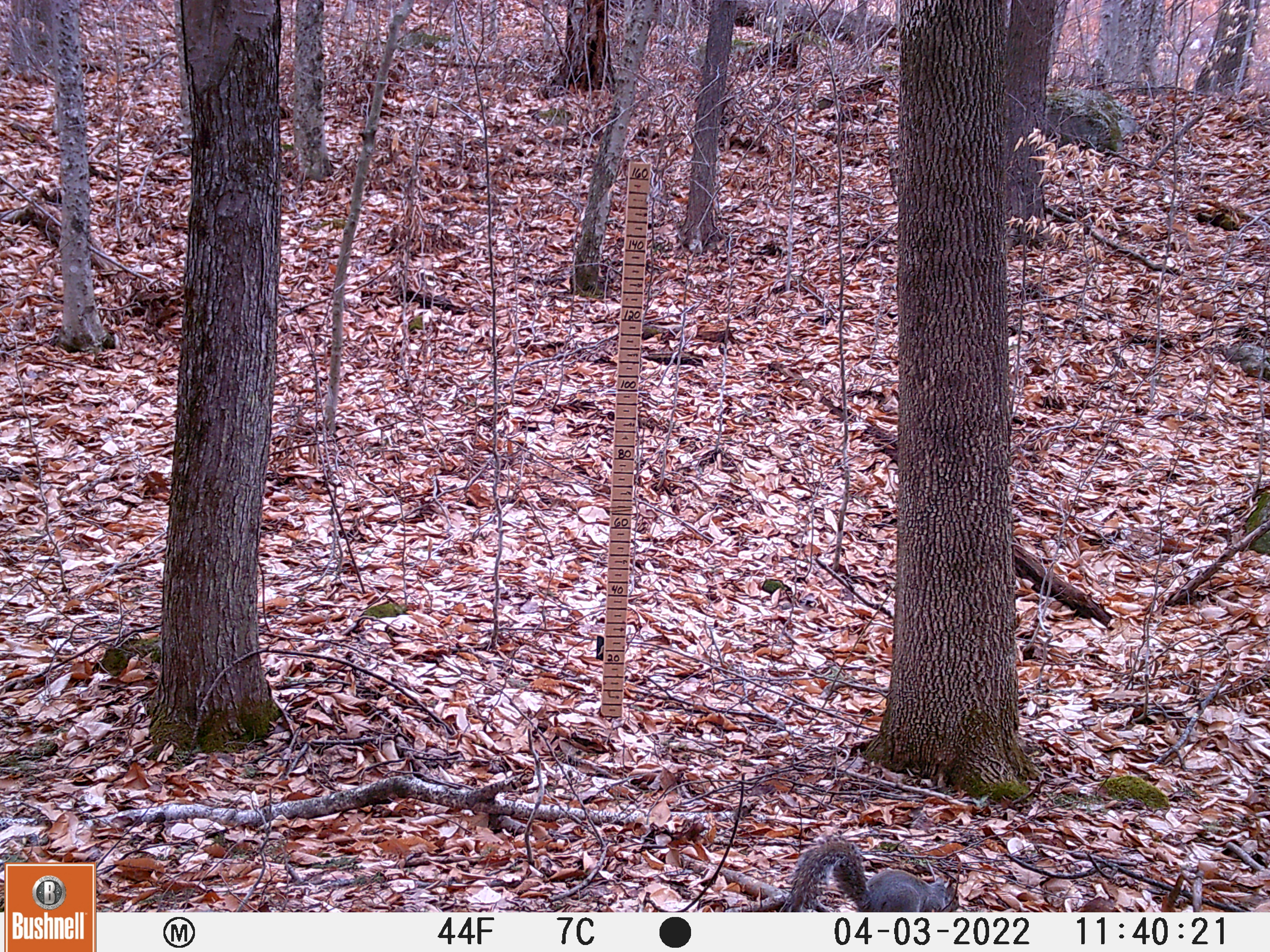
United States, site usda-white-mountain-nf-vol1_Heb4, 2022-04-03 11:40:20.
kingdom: Animalia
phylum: Chordata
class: Mammalia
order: Rodentia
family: Sciuridae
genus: Sciurus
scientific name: Sciurus carolinensis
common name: gray squirrel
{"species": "gray squirrel (Sciurus carolinensis)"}